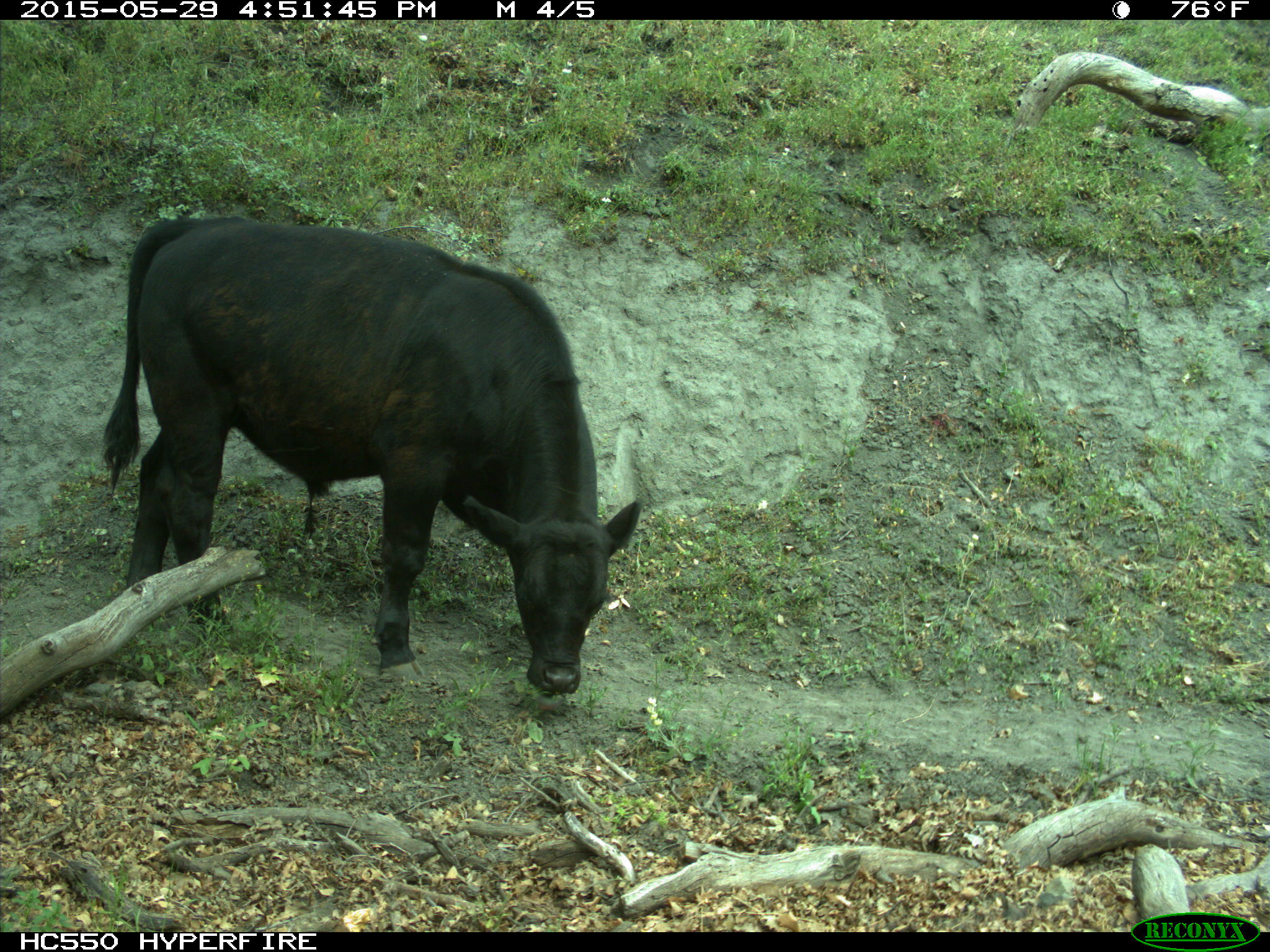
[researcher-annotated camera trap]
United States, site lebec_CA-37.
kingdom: Animalia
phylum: Chordata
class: Mammalia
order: Artiodactyla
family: Bovidae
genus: Bos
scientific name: Bos taurus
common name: domestic cow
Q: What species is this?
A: Bos taurus (domestic cow).